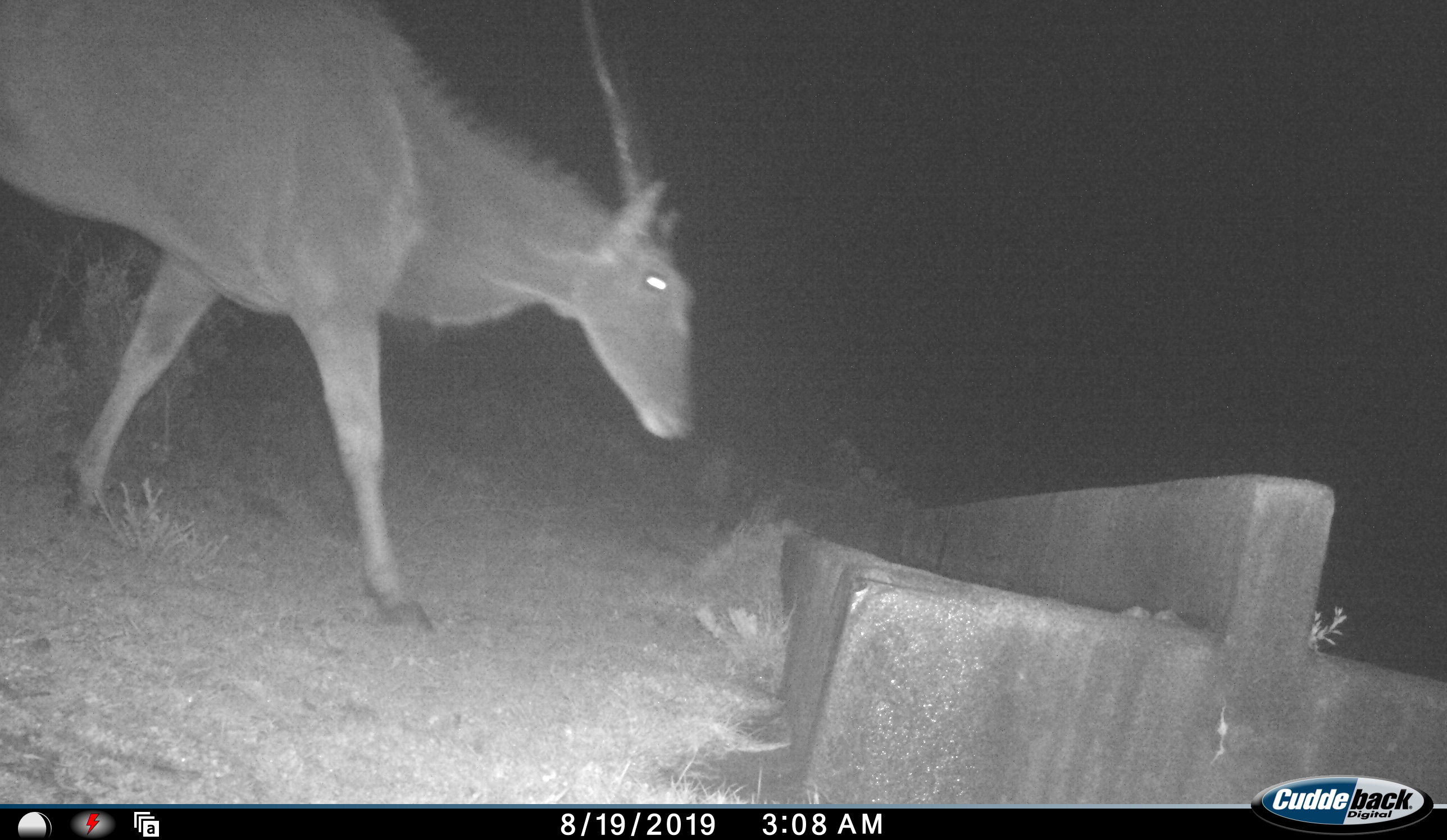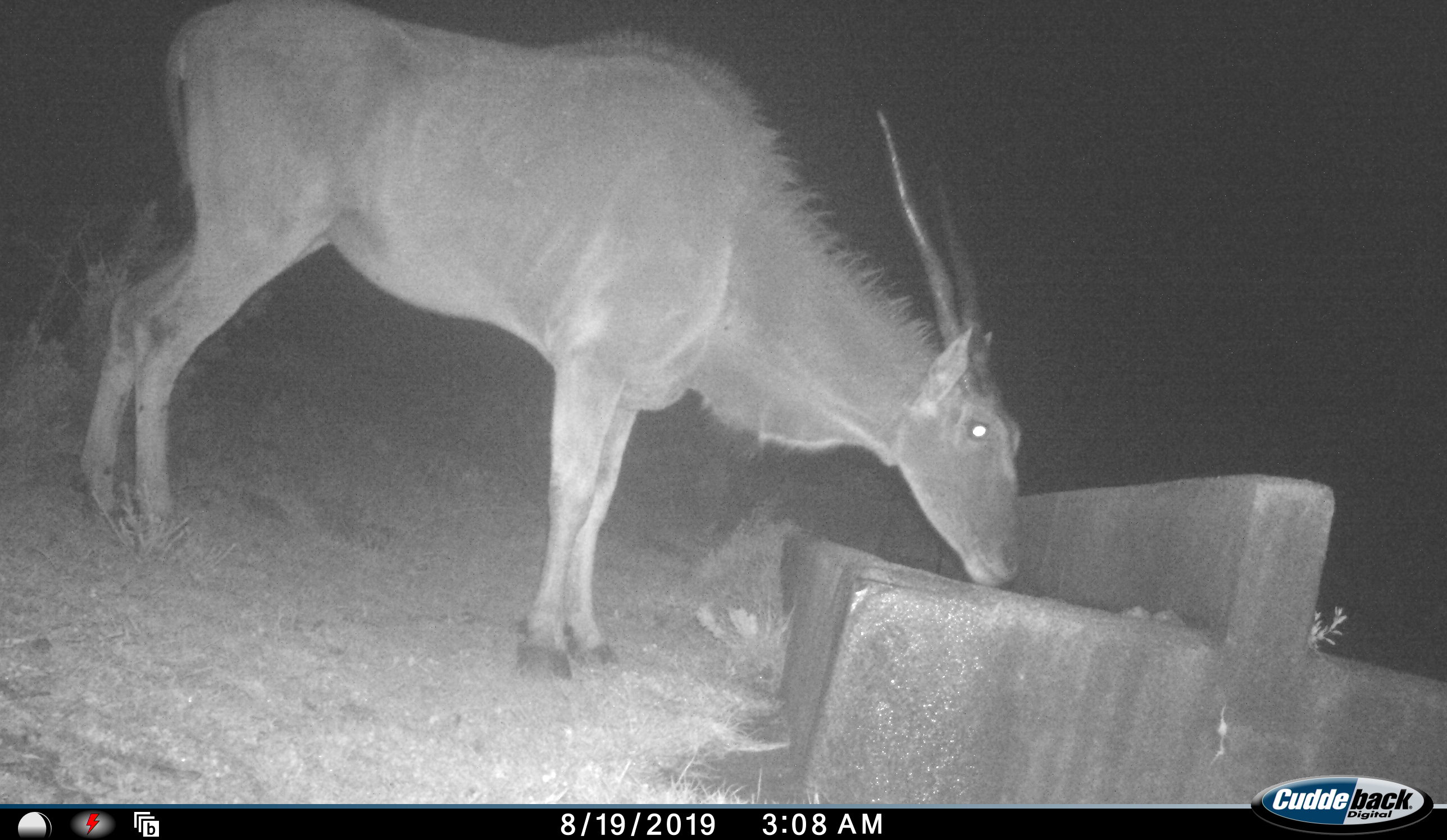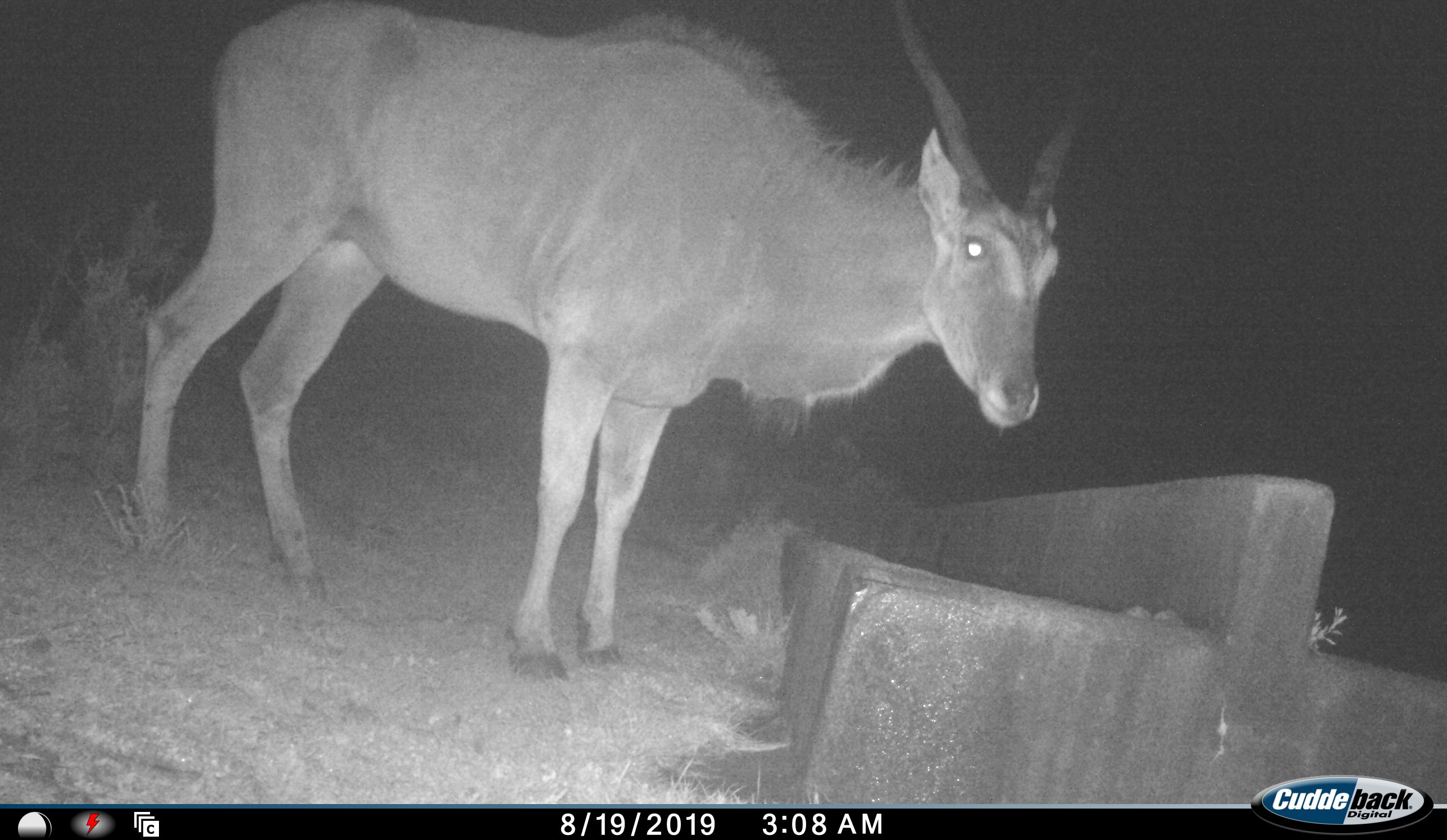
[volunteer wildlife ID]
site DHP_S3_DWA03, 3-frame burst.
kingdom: Animalia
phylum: Chordata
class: Mammalia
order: Artiodactyla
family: Bovidae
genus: Tragelaphus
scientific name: Tragelaphus oryx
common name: eland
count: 1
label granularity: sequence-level